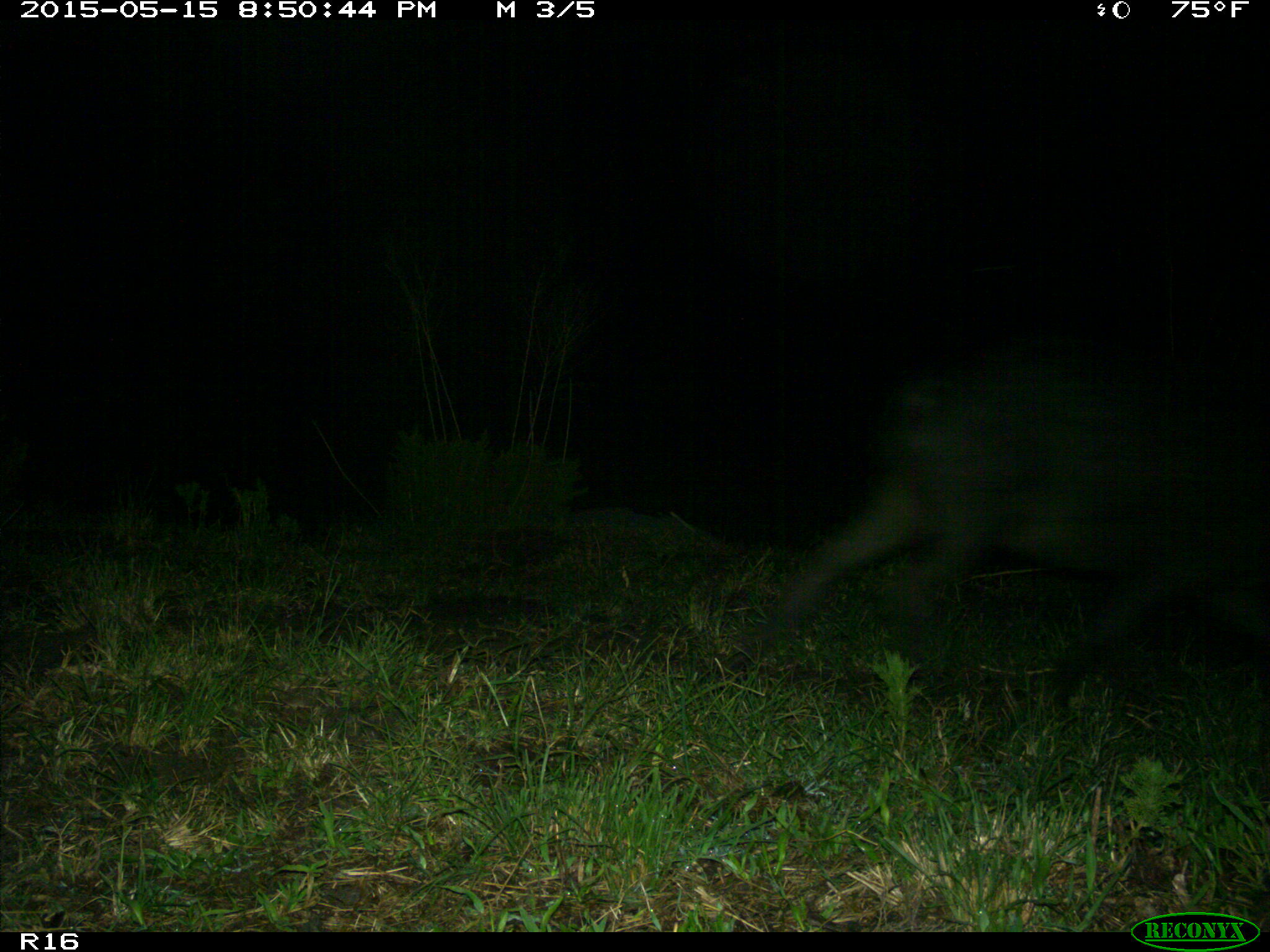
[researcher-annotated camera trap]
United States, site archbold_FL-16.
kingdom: Animalia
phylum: Chordata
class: Mammalia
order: Artiodactyla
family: Suidae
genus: Sus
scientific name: Sus scrofa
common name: wild boar